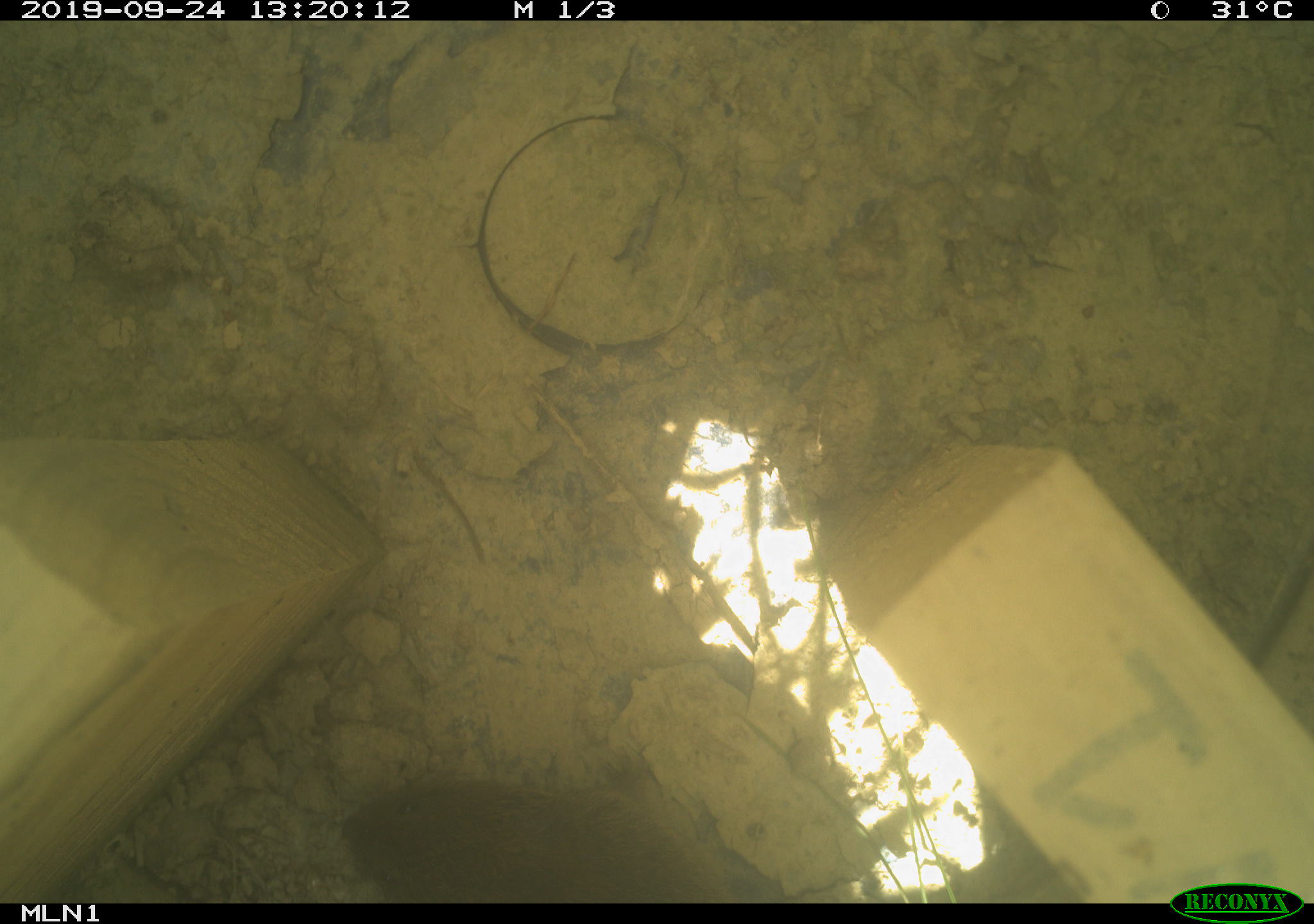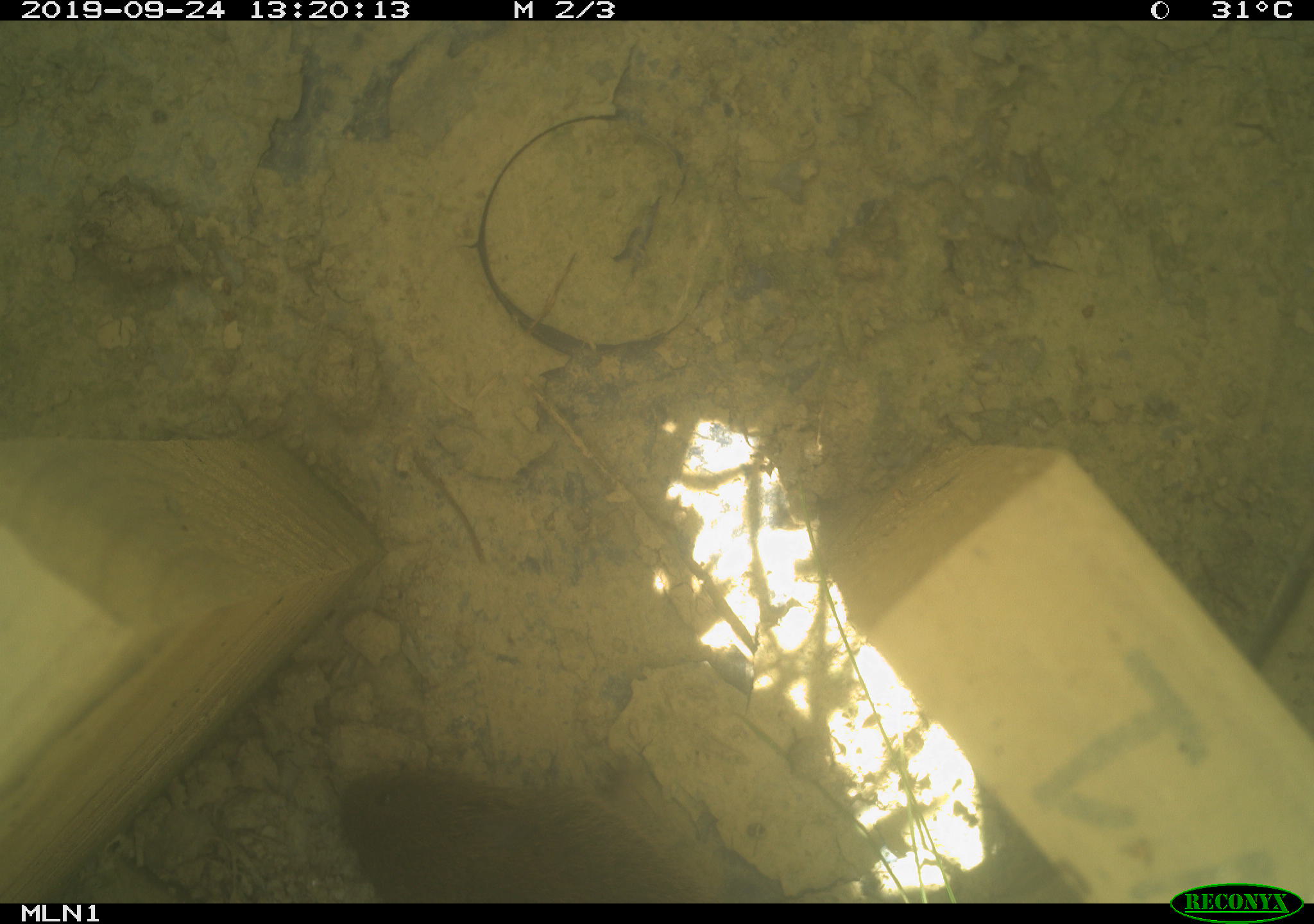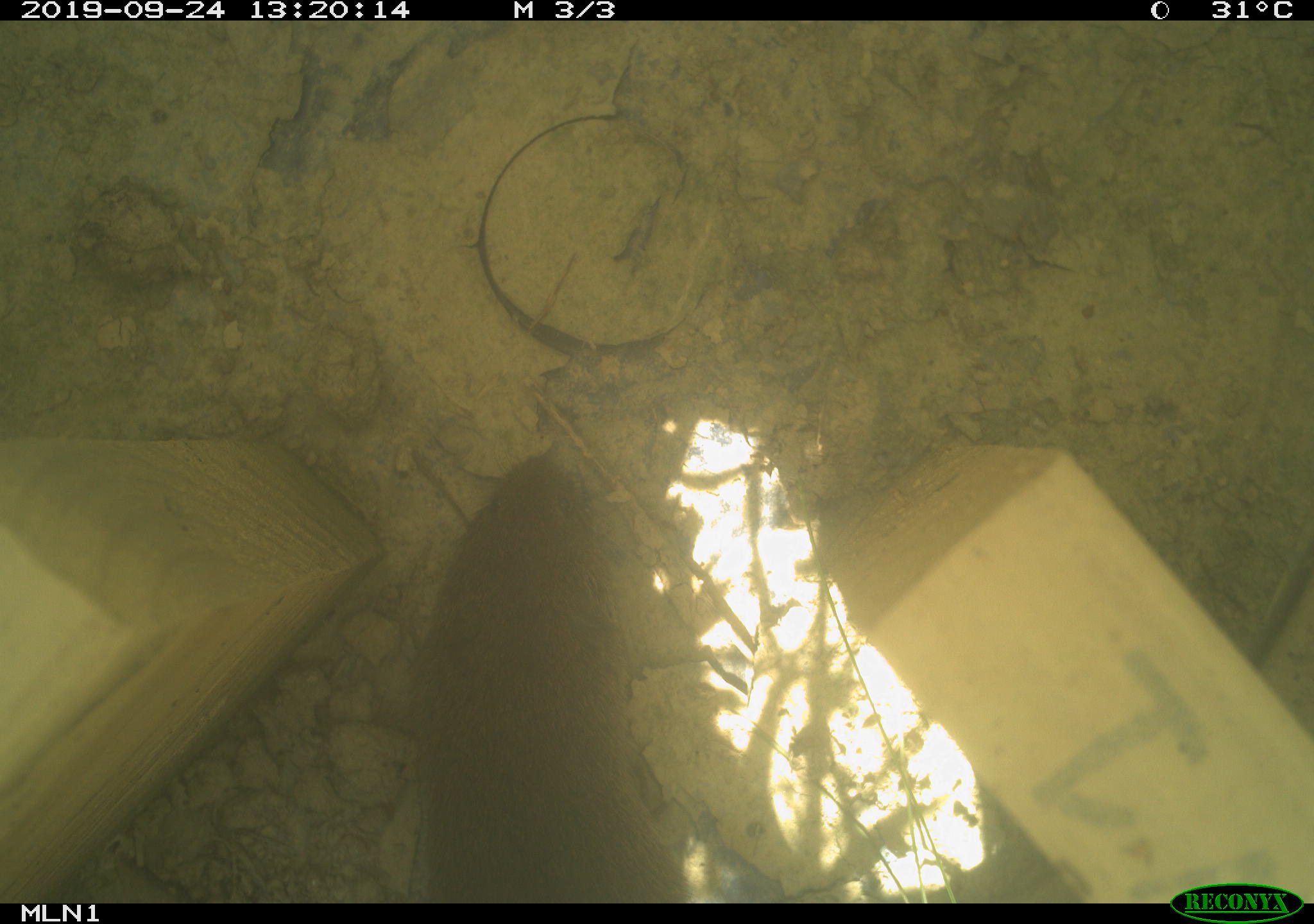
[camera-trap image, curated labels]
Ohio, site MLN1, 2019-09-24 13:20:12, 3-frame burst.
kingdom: Animalia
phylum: Chordata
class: Mammalia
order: Rodentia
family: Cricetidae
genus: Microtus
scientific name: Microtus pennsylvanicus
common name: meadow vole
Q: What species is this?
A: Meadow vole (Microtus pennsylvanicus).